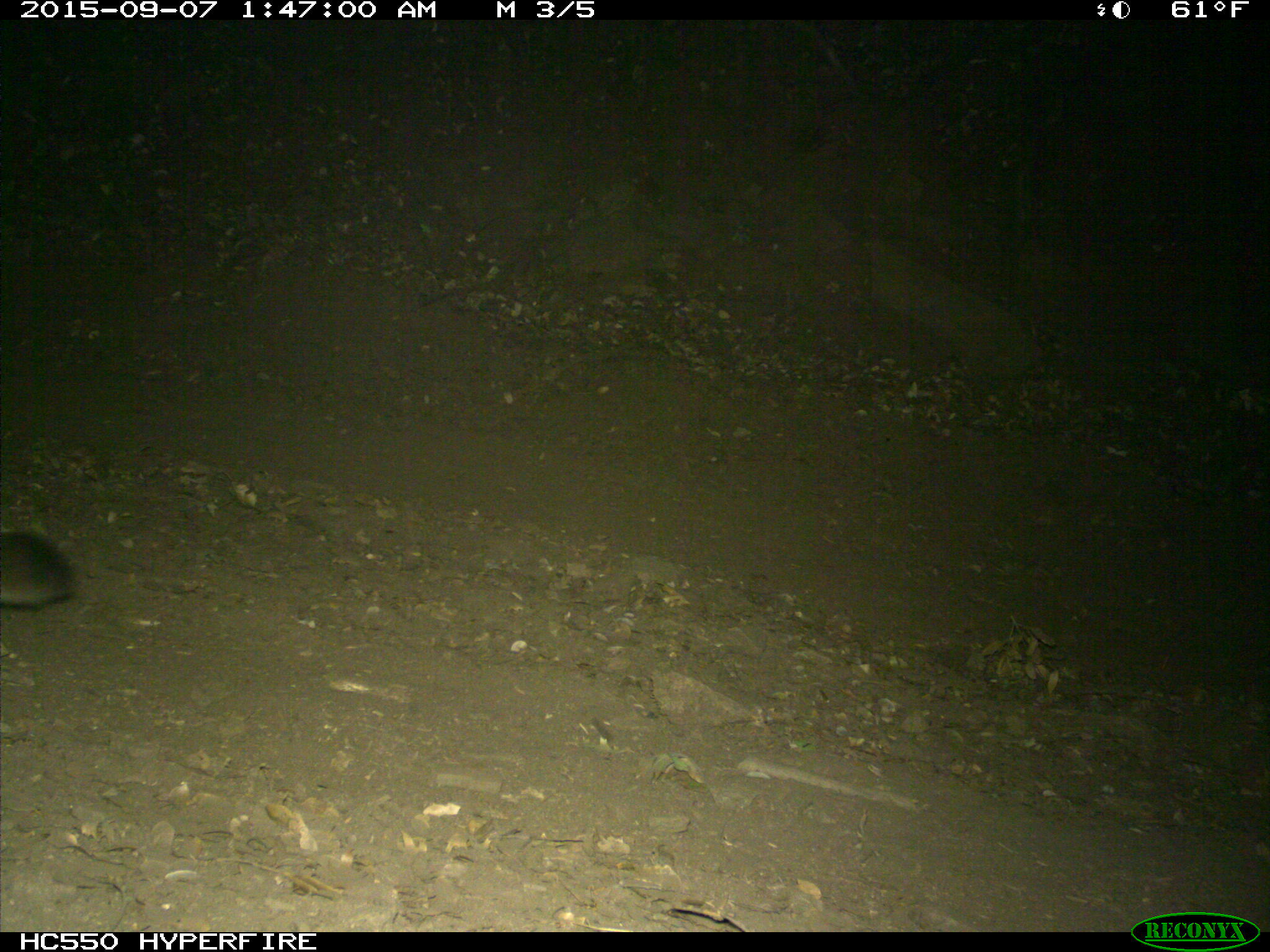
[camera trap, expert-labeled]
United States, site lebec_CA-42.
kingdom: Animalia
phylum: Chordata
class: Mammalia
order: Carnivora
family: Felidae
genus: Puma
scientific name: Puma concolor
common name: mountain lion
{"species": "Puma concolor (mountain lion)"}